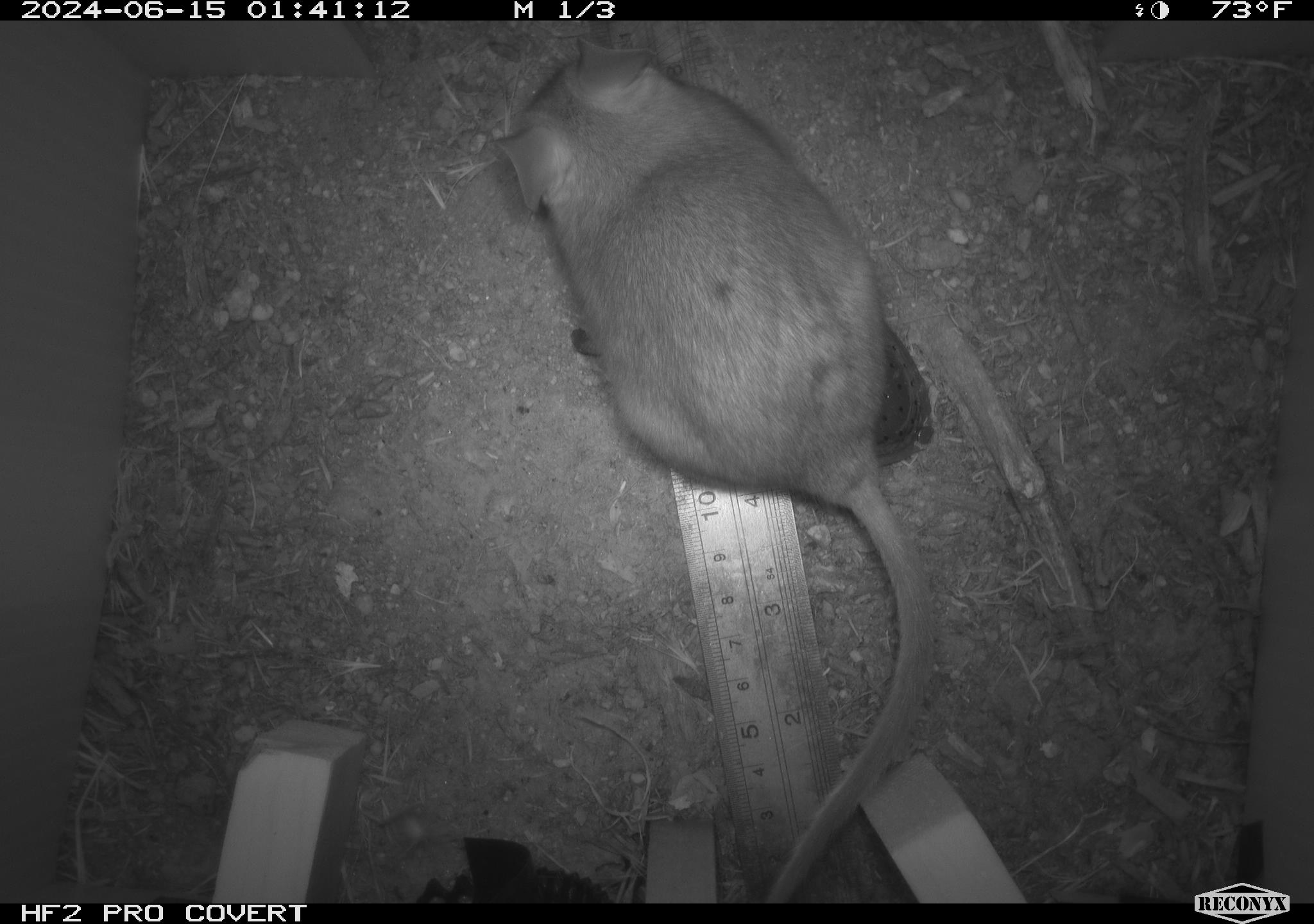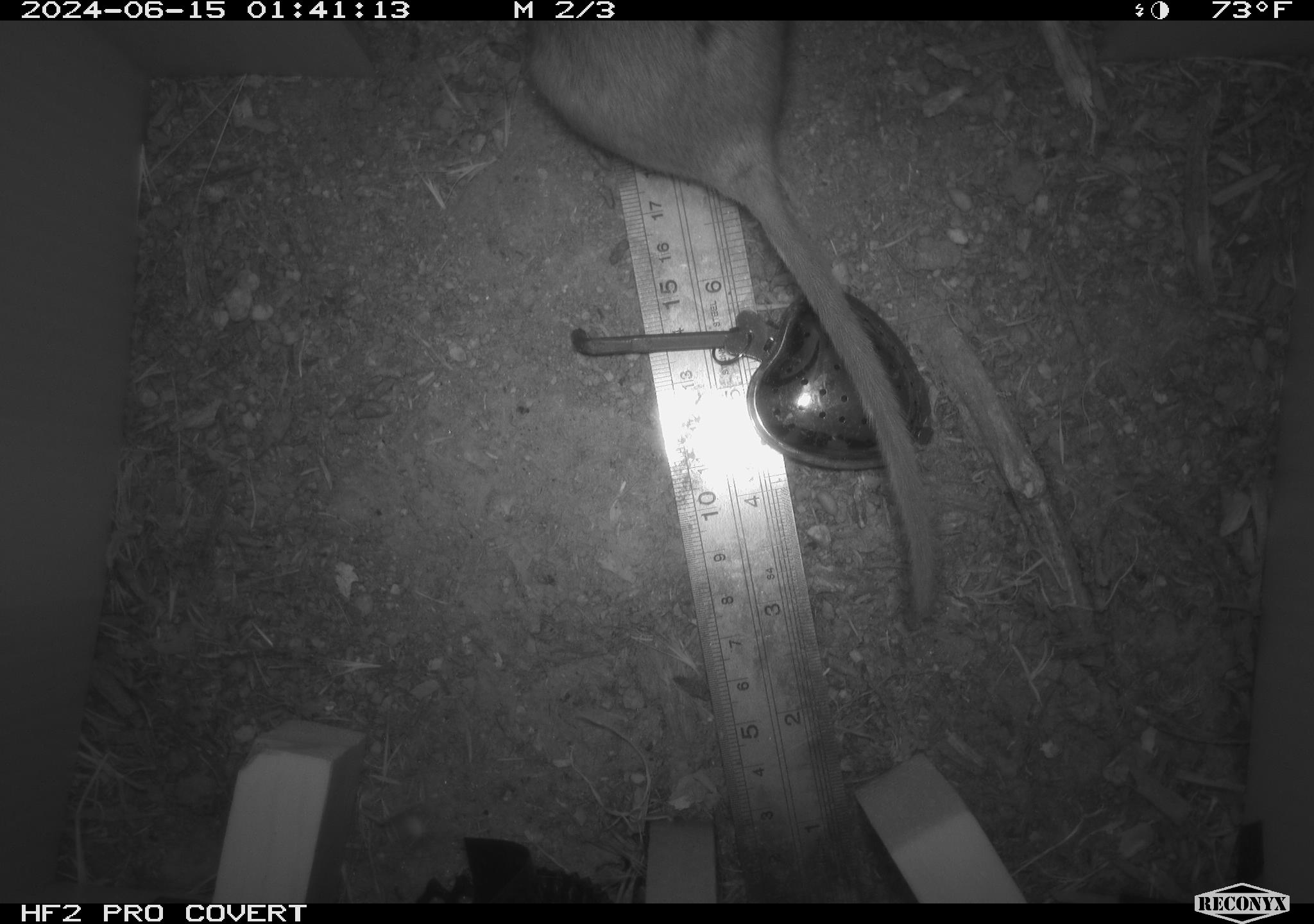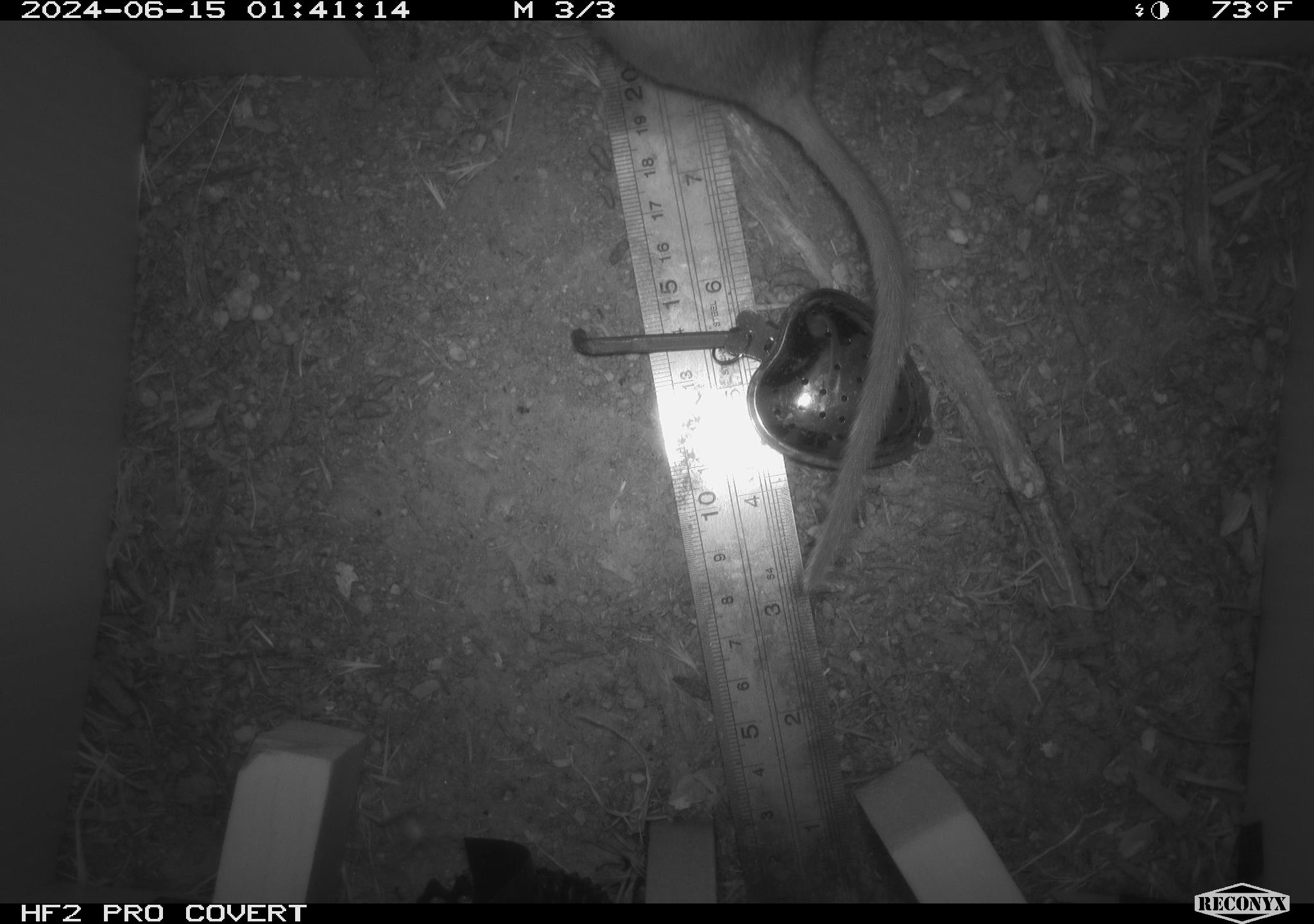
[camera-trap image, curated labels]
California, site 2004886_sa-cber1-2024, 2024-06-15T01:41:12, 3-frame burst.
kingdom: Animalia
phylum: Chordata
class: Mammalia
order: Rodentia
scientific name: Rodentia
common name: woodrat or rat or mouse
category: woodrat or rat or mouse species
Woodrat or rat or mouse species (woodrat or rat or mouse) (Rodentia).